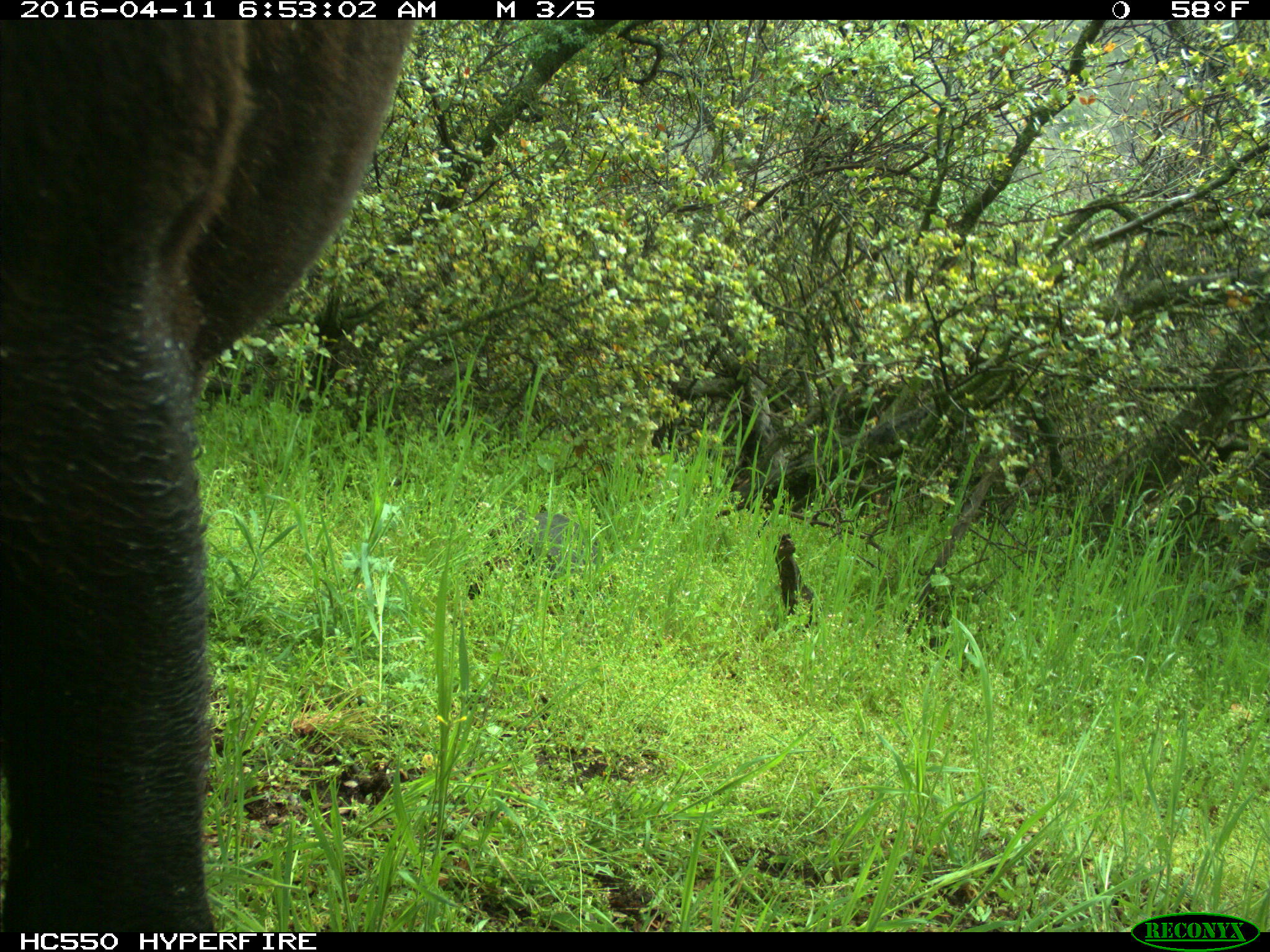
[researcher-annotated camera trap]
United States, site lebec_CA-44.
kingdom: Animalia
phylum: Chordata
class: Mammalia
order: Artiodactyla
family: Bovidae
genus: Bos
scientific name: Bos taurus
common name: domestic cow